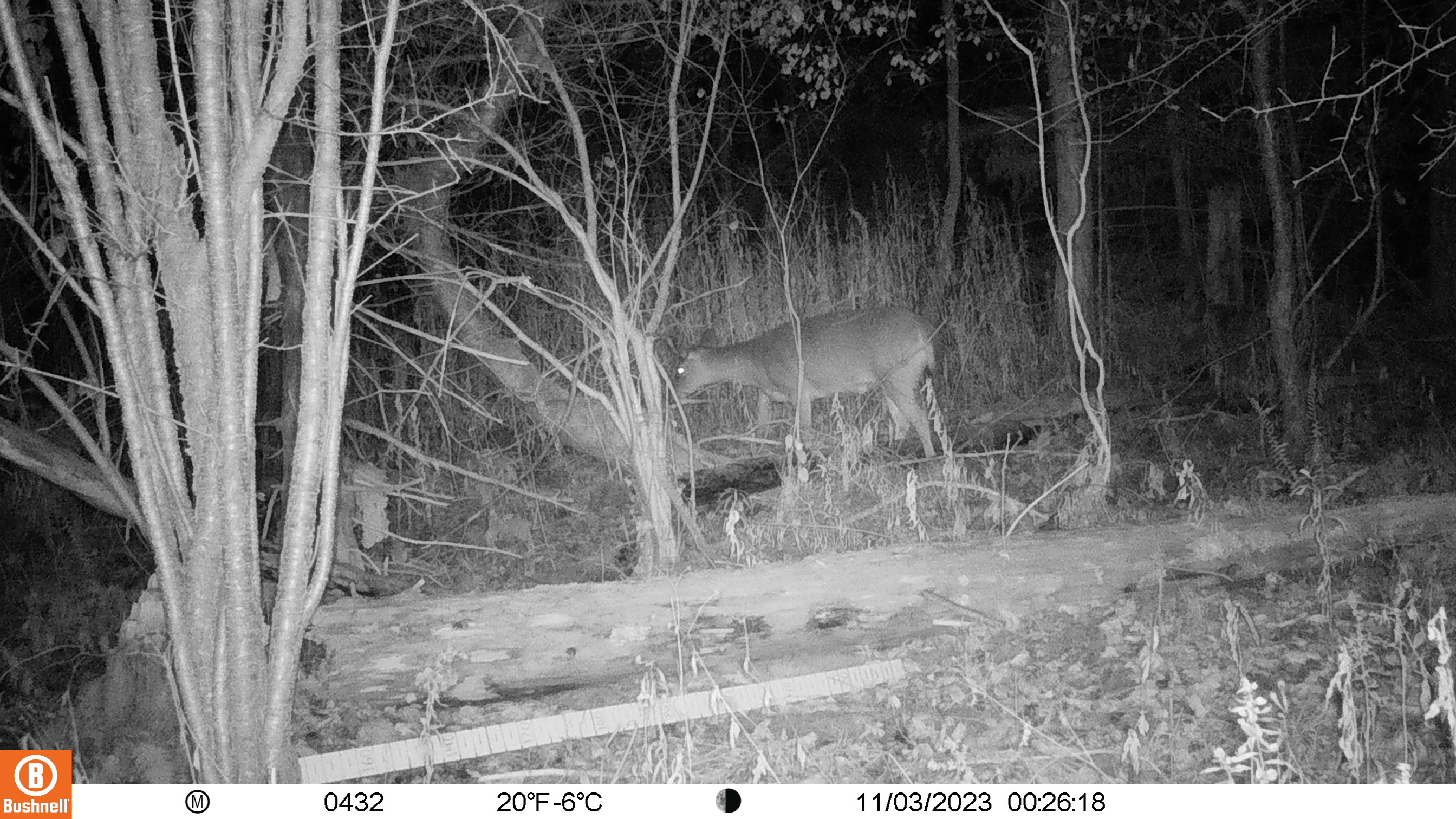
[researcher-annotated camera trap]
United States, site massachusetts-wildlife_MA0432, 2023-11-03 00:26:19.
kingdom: Animalia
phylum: Chordata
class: Mammalia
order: Artiodactyla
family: Cervidae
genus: Odocoileus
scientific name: Odocoileus virginianus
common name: white-tailed deer